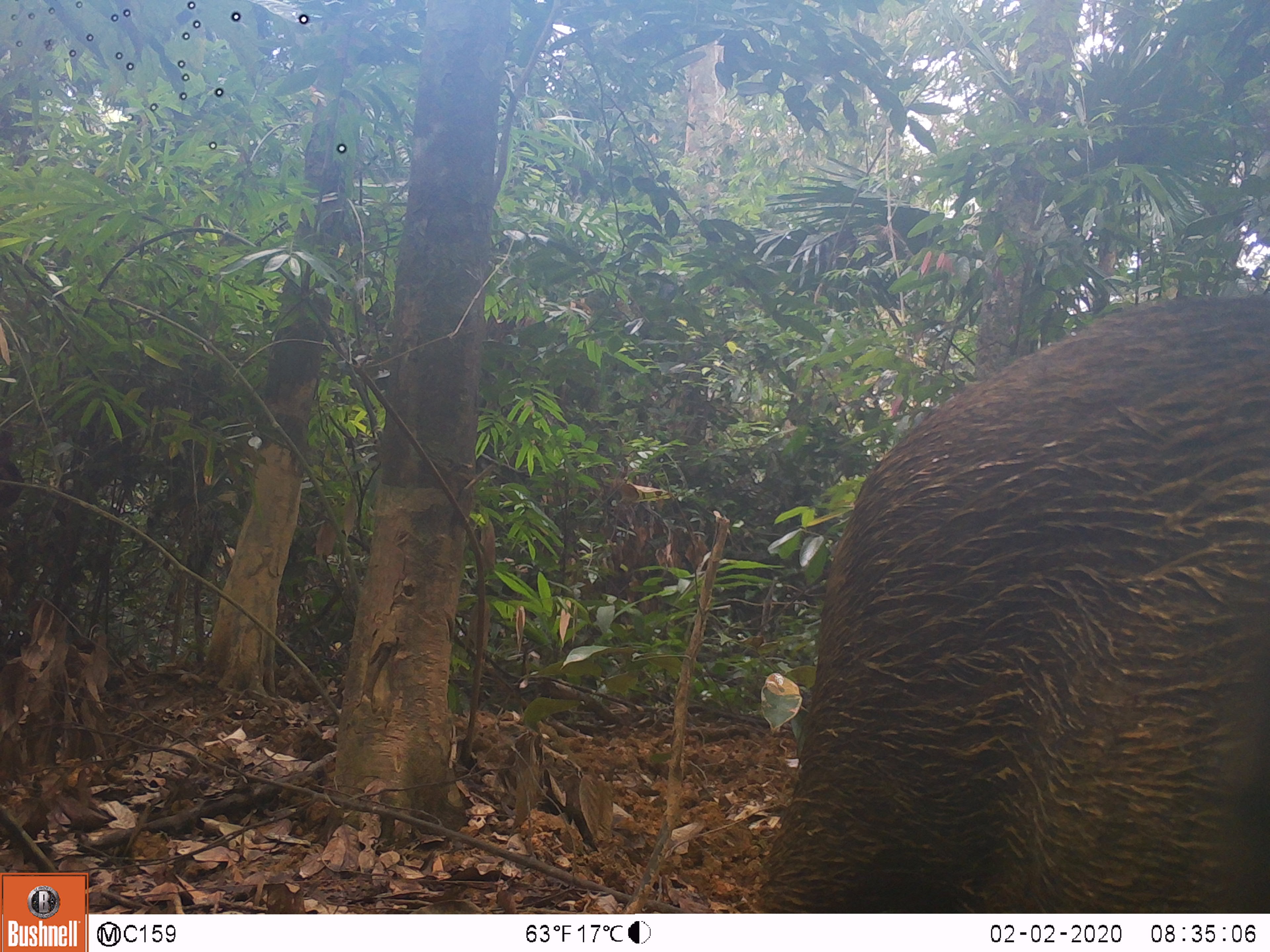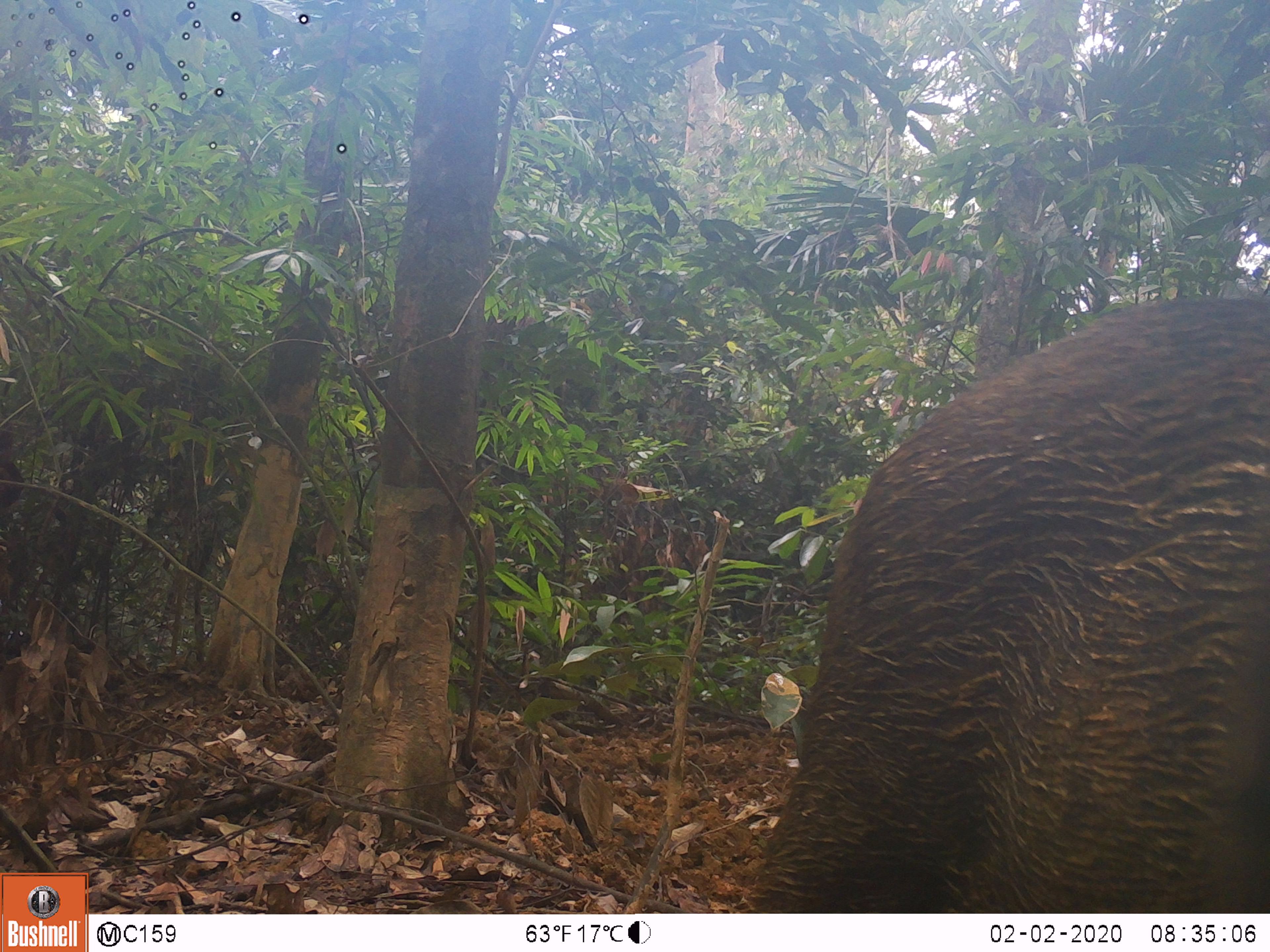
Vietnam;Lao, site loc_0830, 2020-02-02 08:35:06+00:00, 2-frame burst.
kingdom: Animalia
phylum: Chordata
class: Mammalia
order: Artiodactyla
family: Suidae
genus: Sus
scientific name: Sus scrofa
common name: eurasian wild pig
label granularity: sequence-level